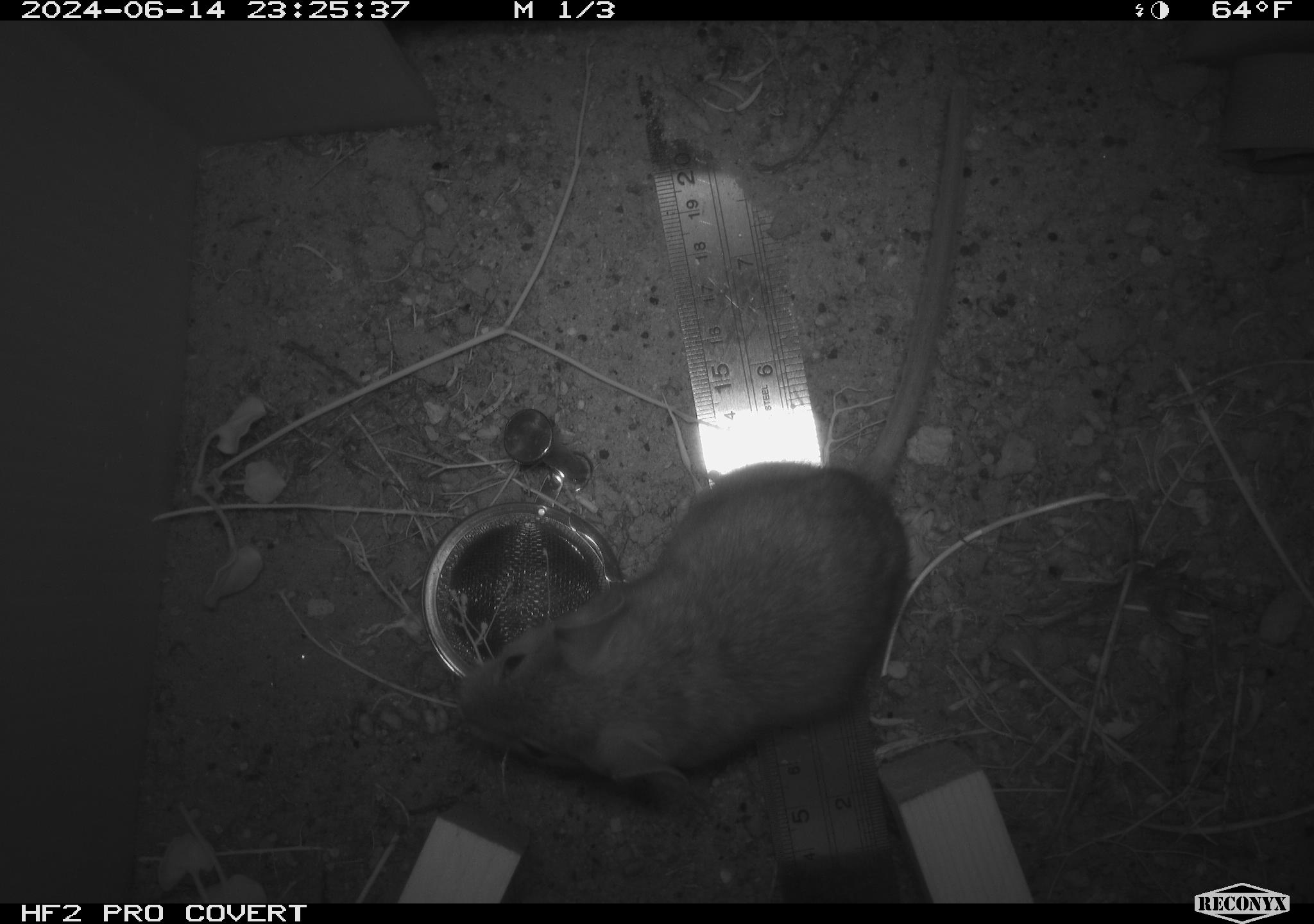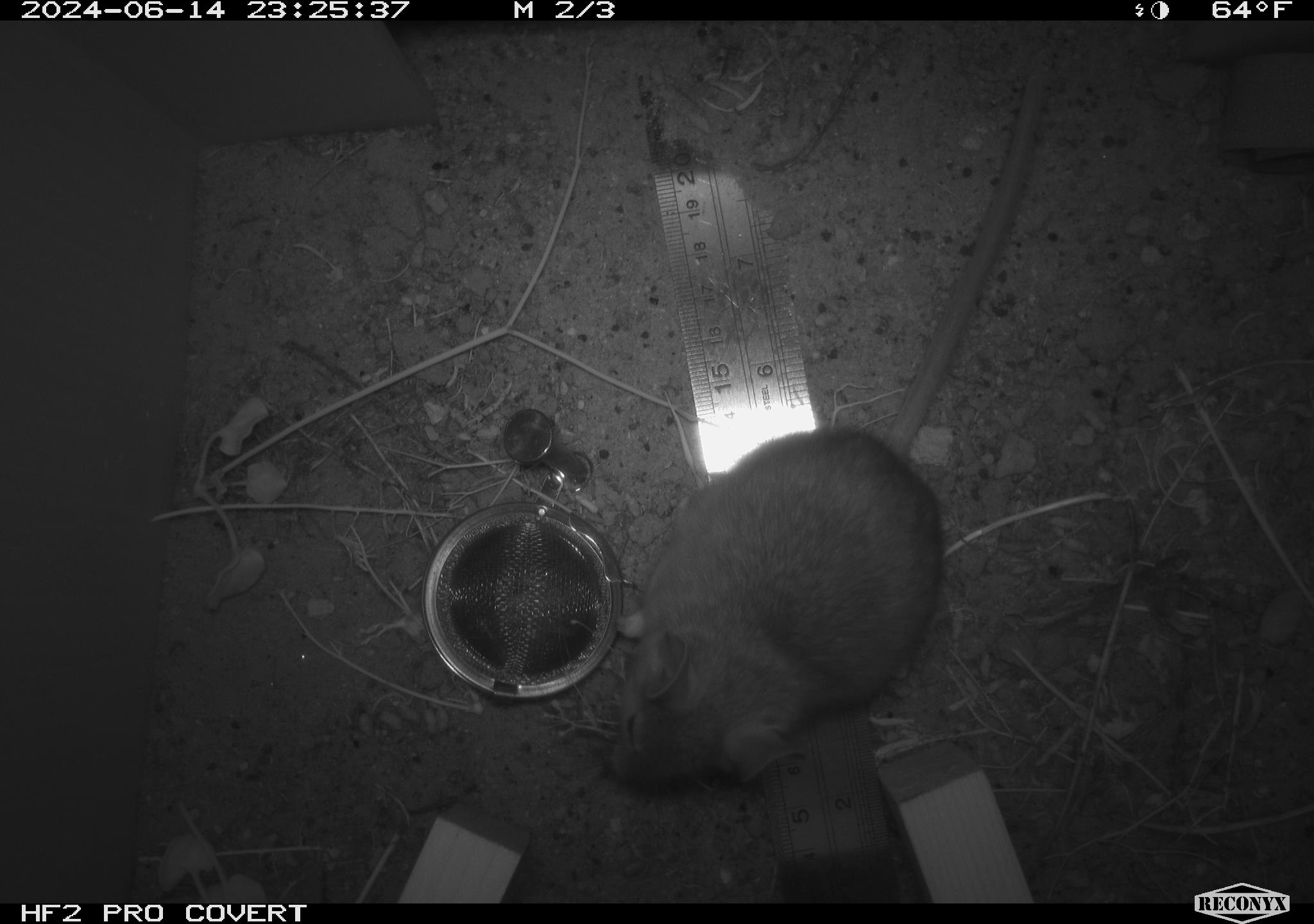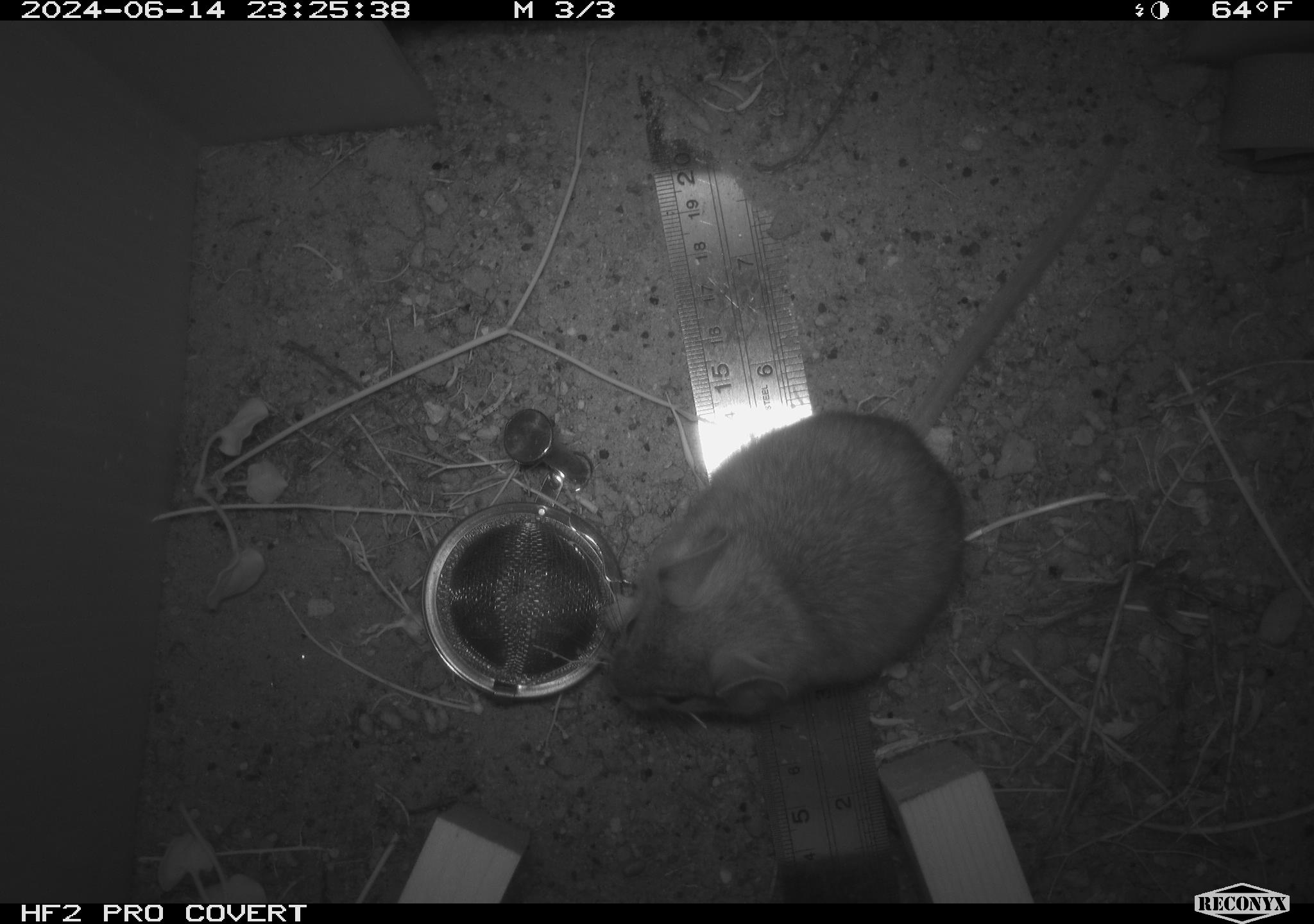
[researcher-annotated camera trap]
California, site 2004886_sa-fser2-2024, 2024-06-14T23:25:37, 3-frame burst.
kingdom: Animalia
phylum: Chordata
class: Mammalia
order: Rodentia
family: Cricetidae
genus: Neotoma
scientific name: Neotoma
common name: pack rat or woodrat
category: neotoma species